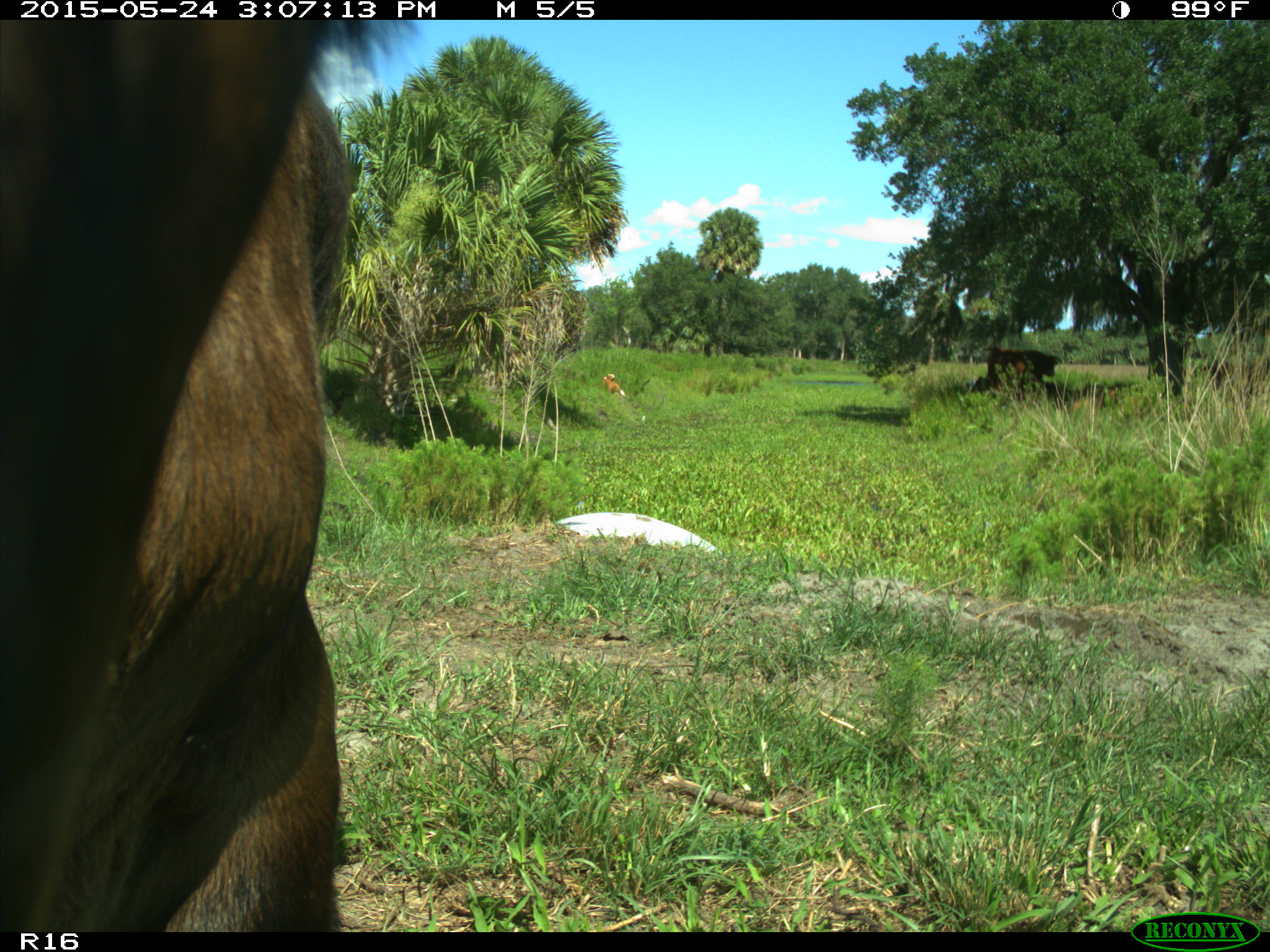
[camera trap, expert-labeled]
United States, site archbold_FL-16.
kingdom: Animalia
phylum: Chordata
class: Mammalia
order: Artiodactyla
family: Bovidae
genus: Bos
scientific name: Bos taurus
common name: domestic cow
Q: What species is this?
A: Bos taurus (domestic cow).